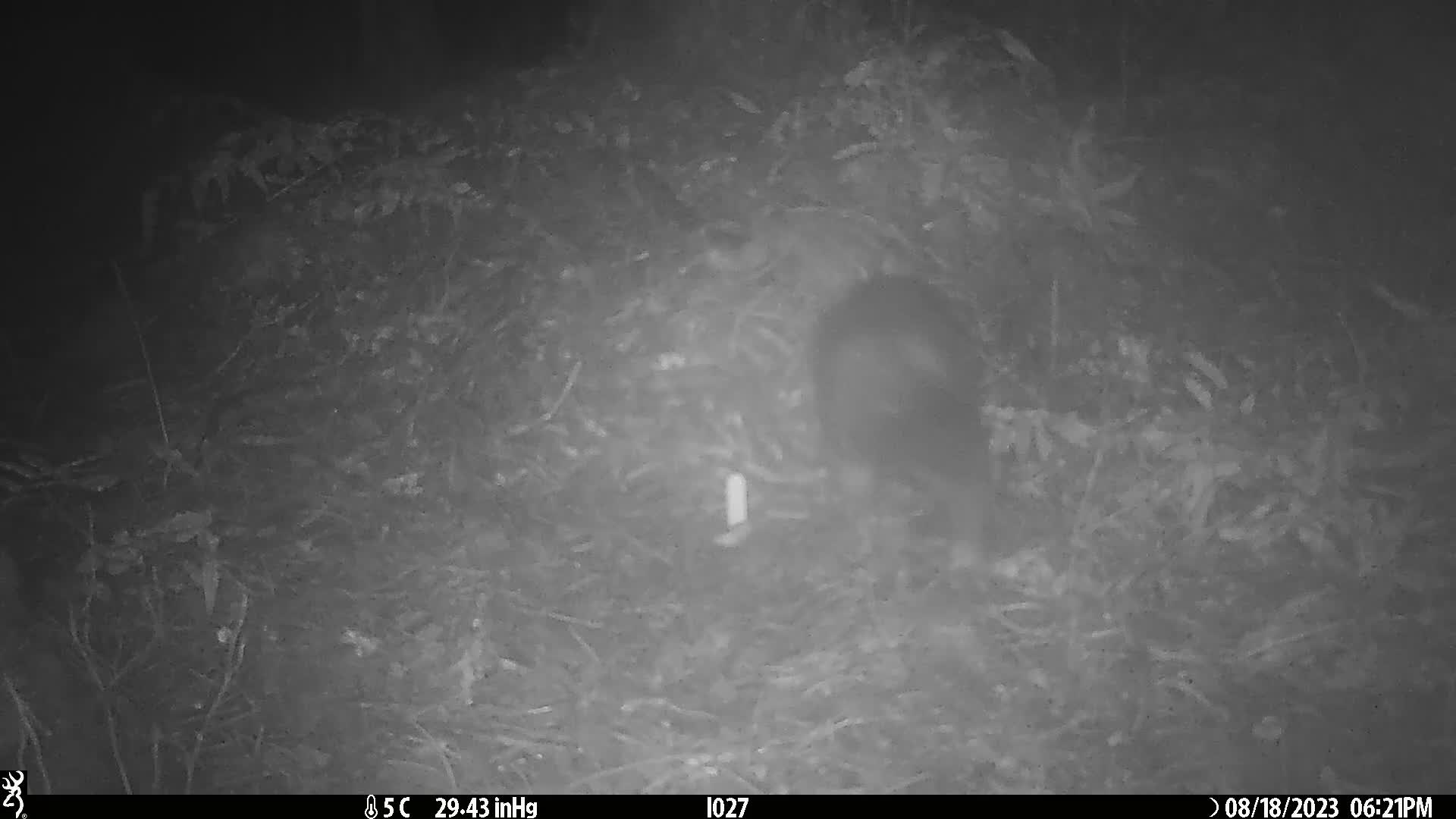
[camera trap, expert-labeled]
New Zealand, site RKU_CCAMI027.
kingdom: Animalia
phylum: Chordata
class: Mammalia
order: Diprotodontia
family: Phalangeridae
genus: Trichosurus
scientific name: Trichosurus vulpecula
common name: common brushtail possum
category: possum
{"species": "possum (common brushtail possum) (Trichosurus vulpecula)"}